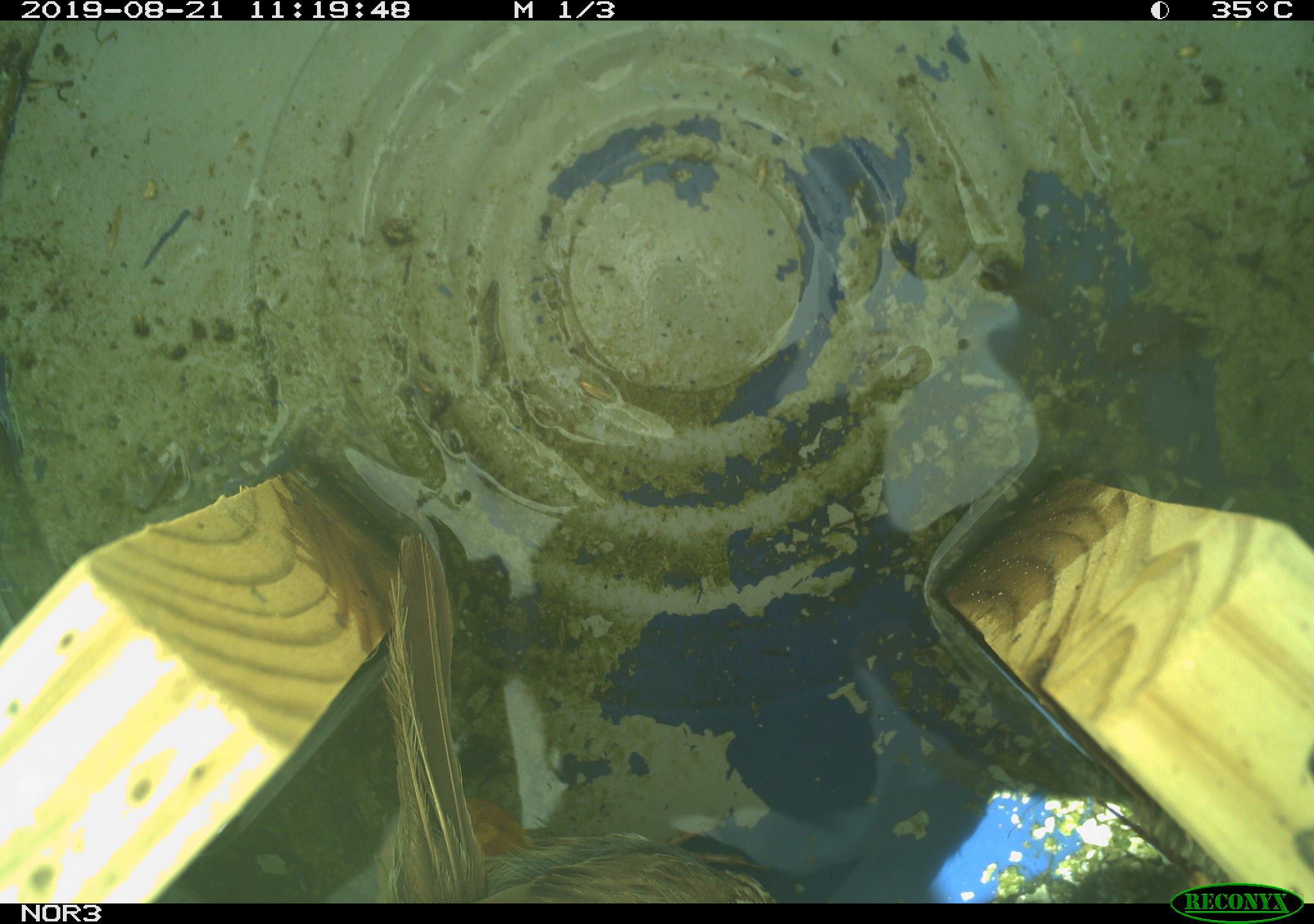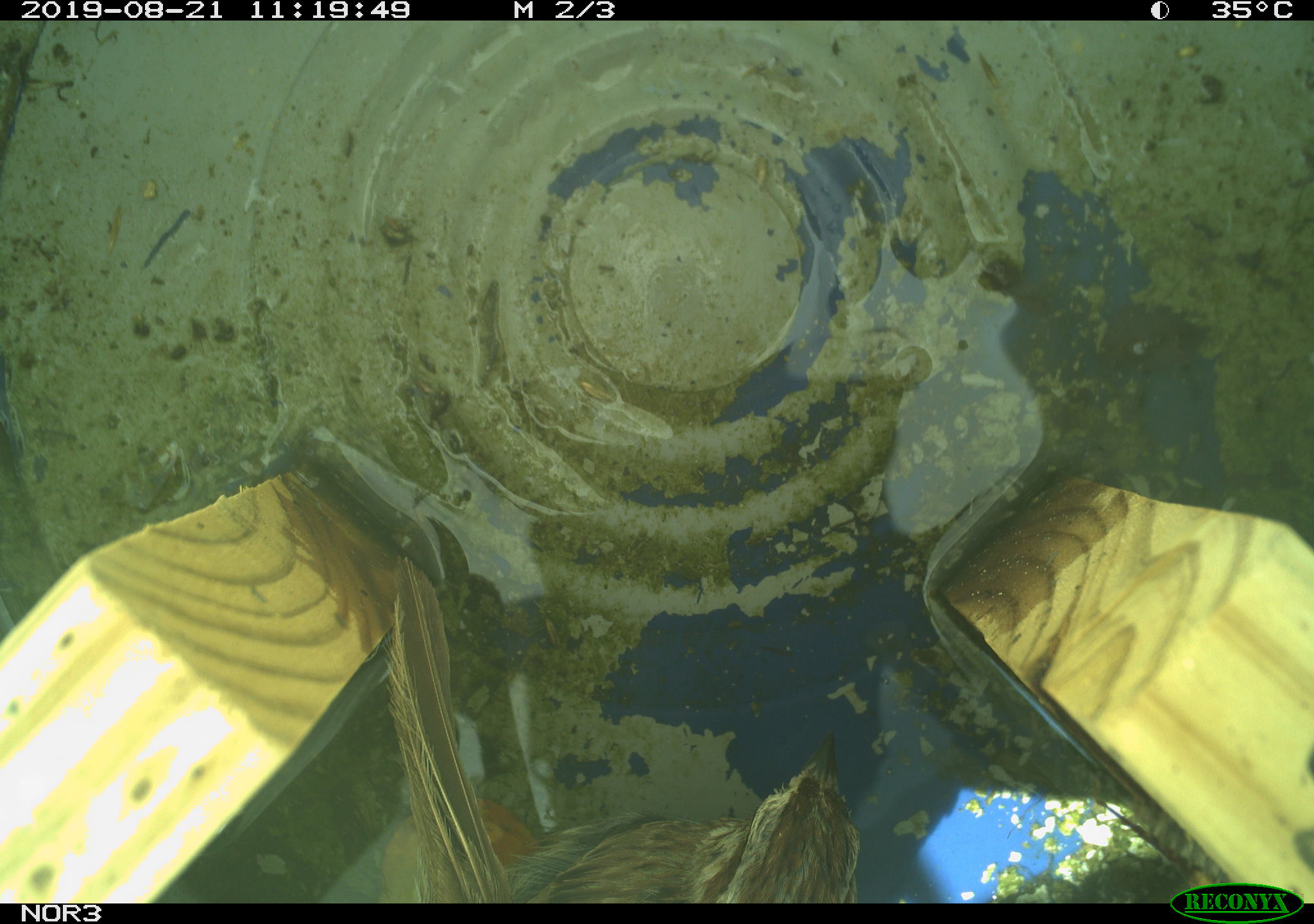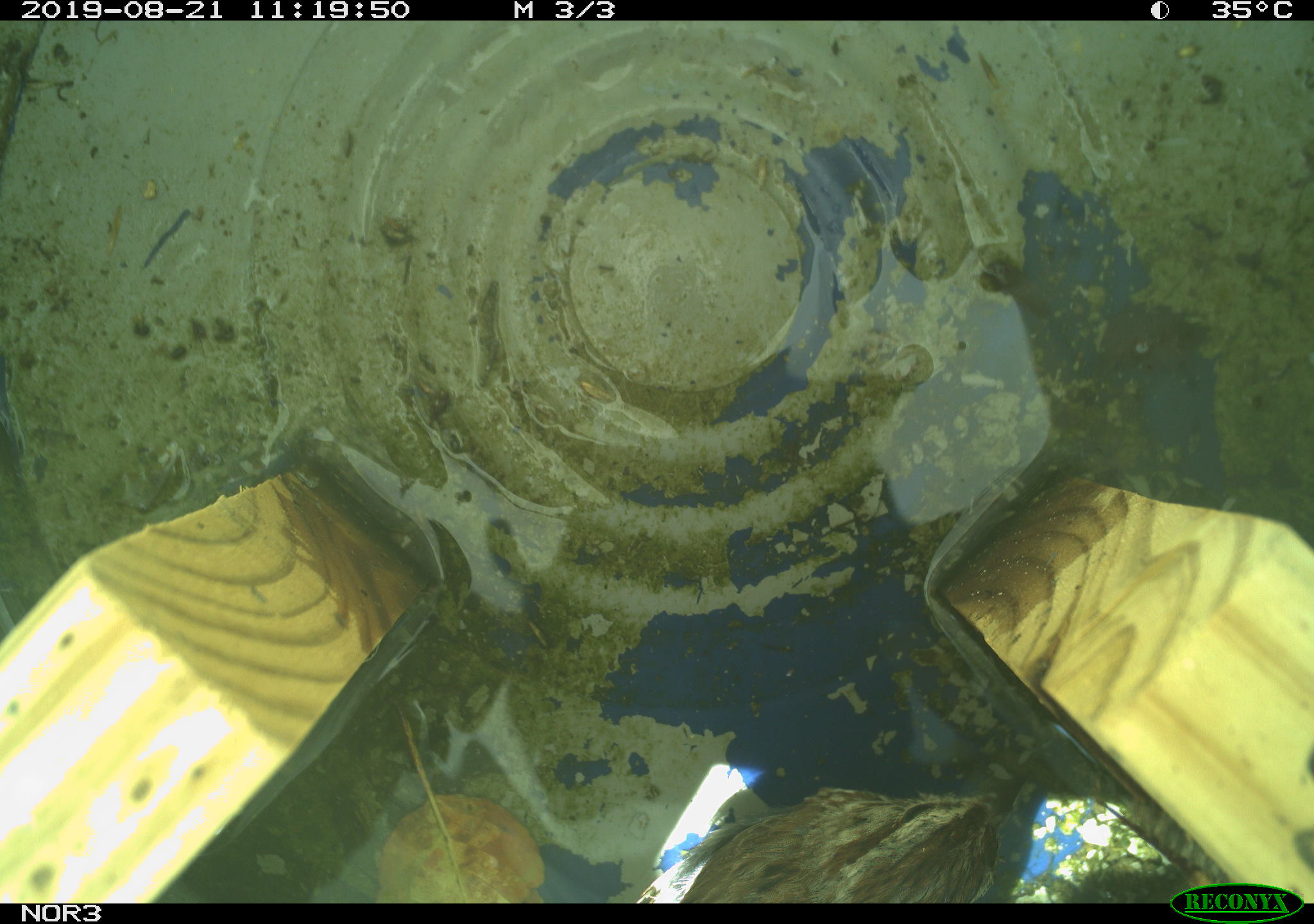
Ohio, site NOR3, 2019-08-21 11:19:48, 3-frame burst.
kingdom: Animalia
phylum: Chordata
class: Aves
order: Passeriformes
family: Passerellidae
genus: Melospiza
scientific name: Melospiza melodia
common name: song sparrow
Song sparrow (Melospiza melodia).